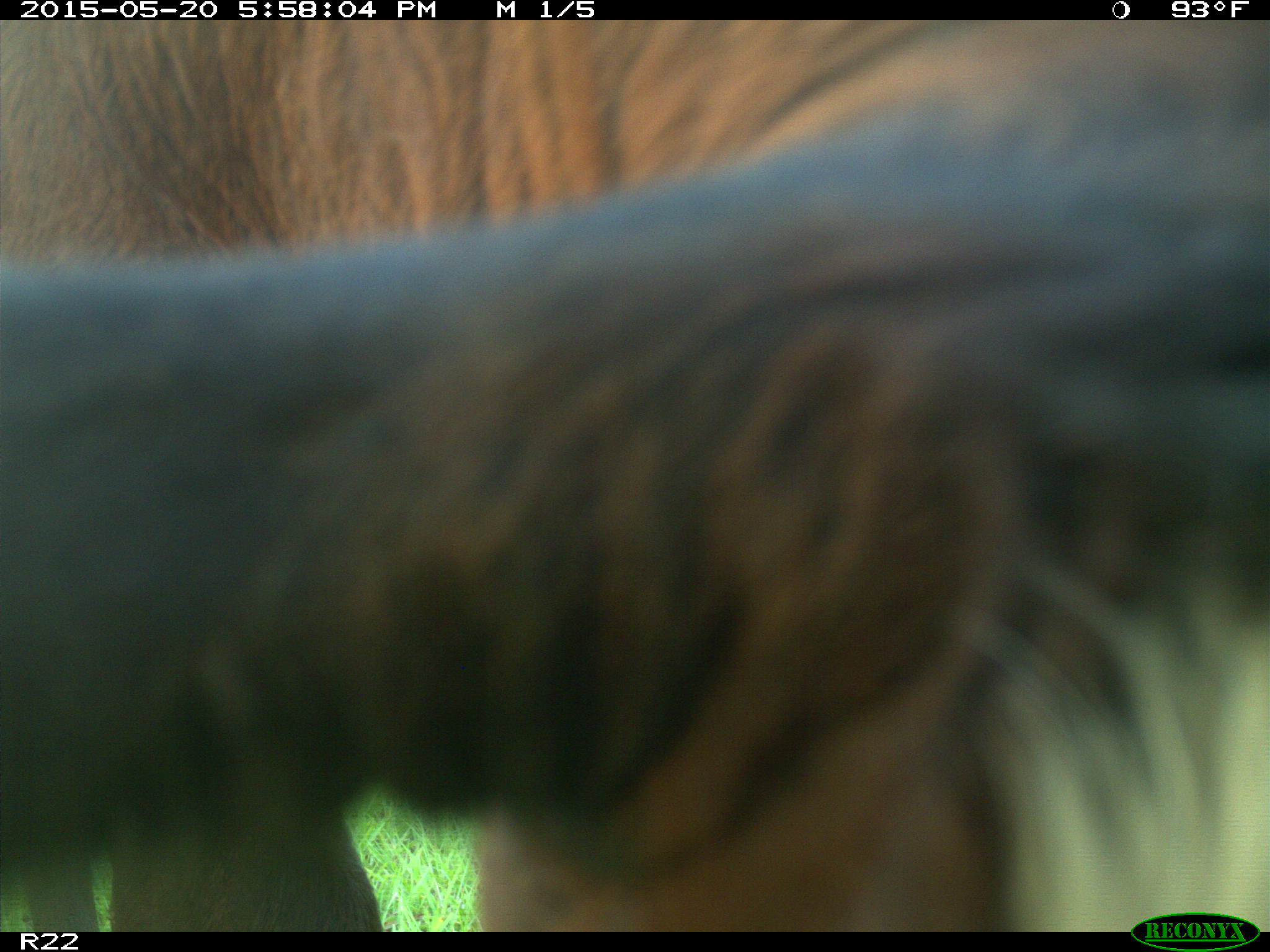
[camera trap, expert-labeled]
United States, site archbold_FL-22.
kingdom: Animalia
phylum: Chordata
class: Mammalia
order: Artiodactyla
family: Bovidae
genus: Bos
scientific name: Bos taurus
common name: domestic cow